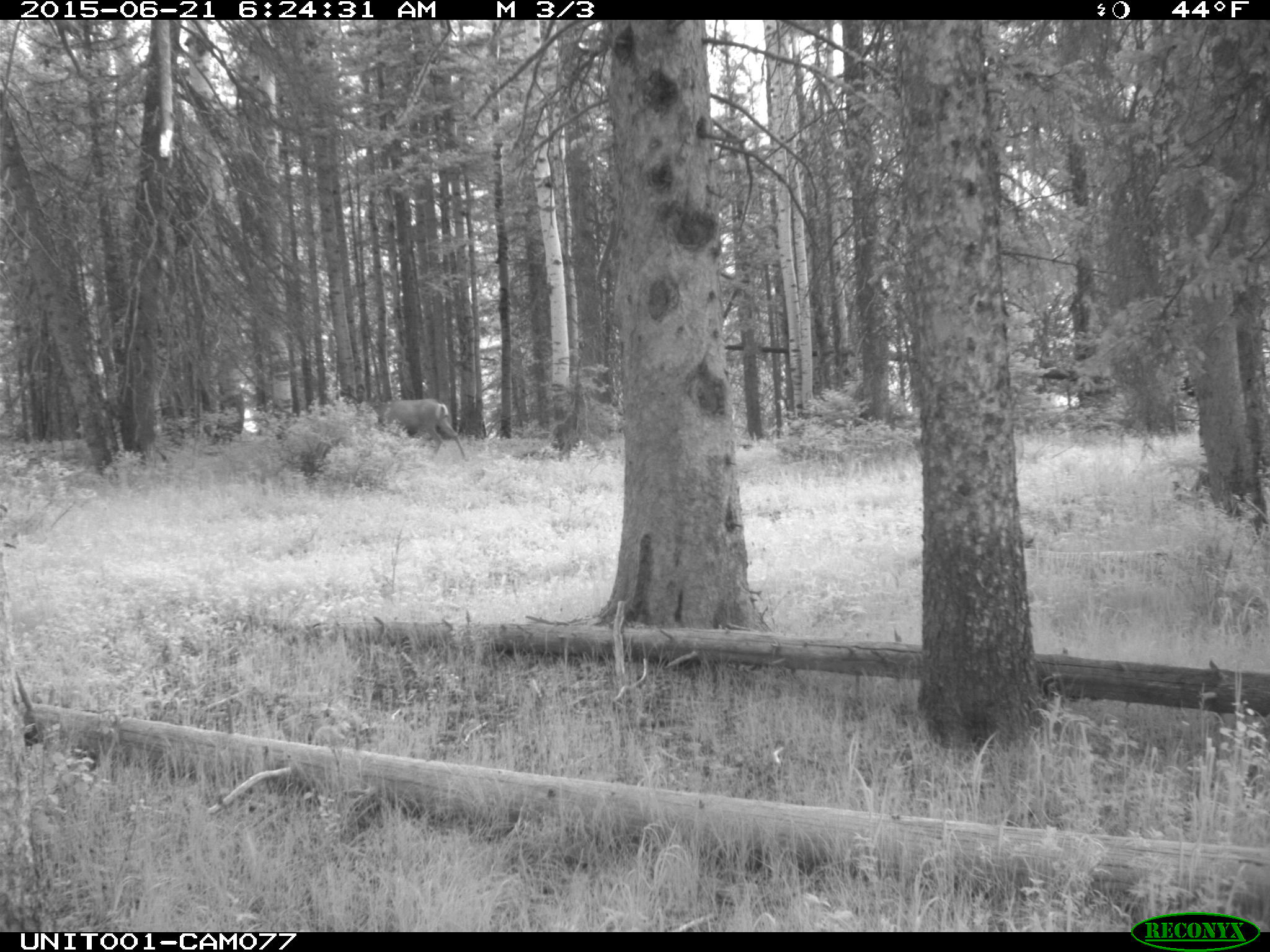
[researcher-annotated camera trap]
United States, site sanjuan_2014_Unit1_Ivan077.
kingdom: Animalia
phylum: Chordata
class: Mammalia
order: Artiodactyla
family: Cervidae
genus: Odocoileus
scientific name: Odocoileus hemionus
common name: mule deer